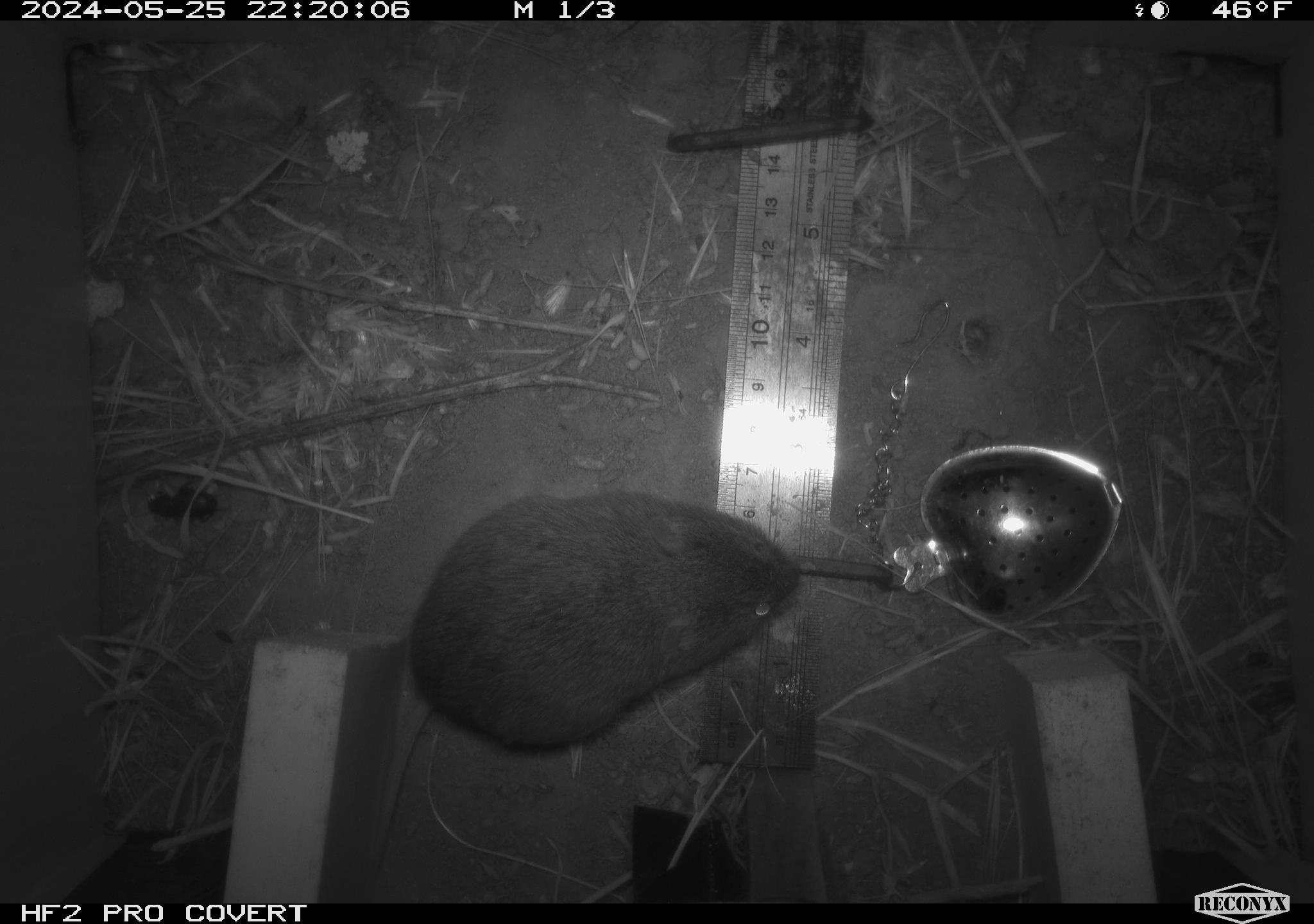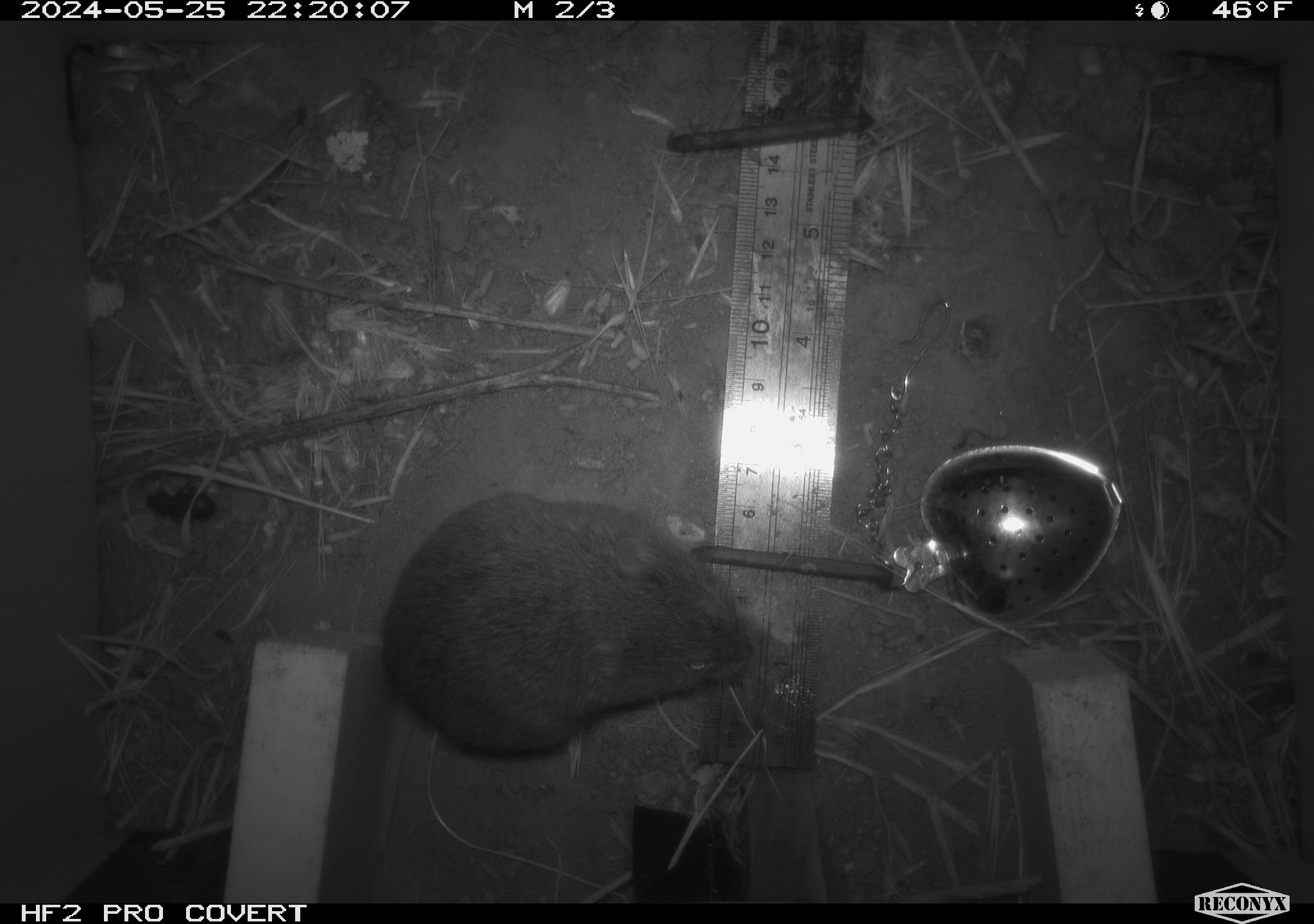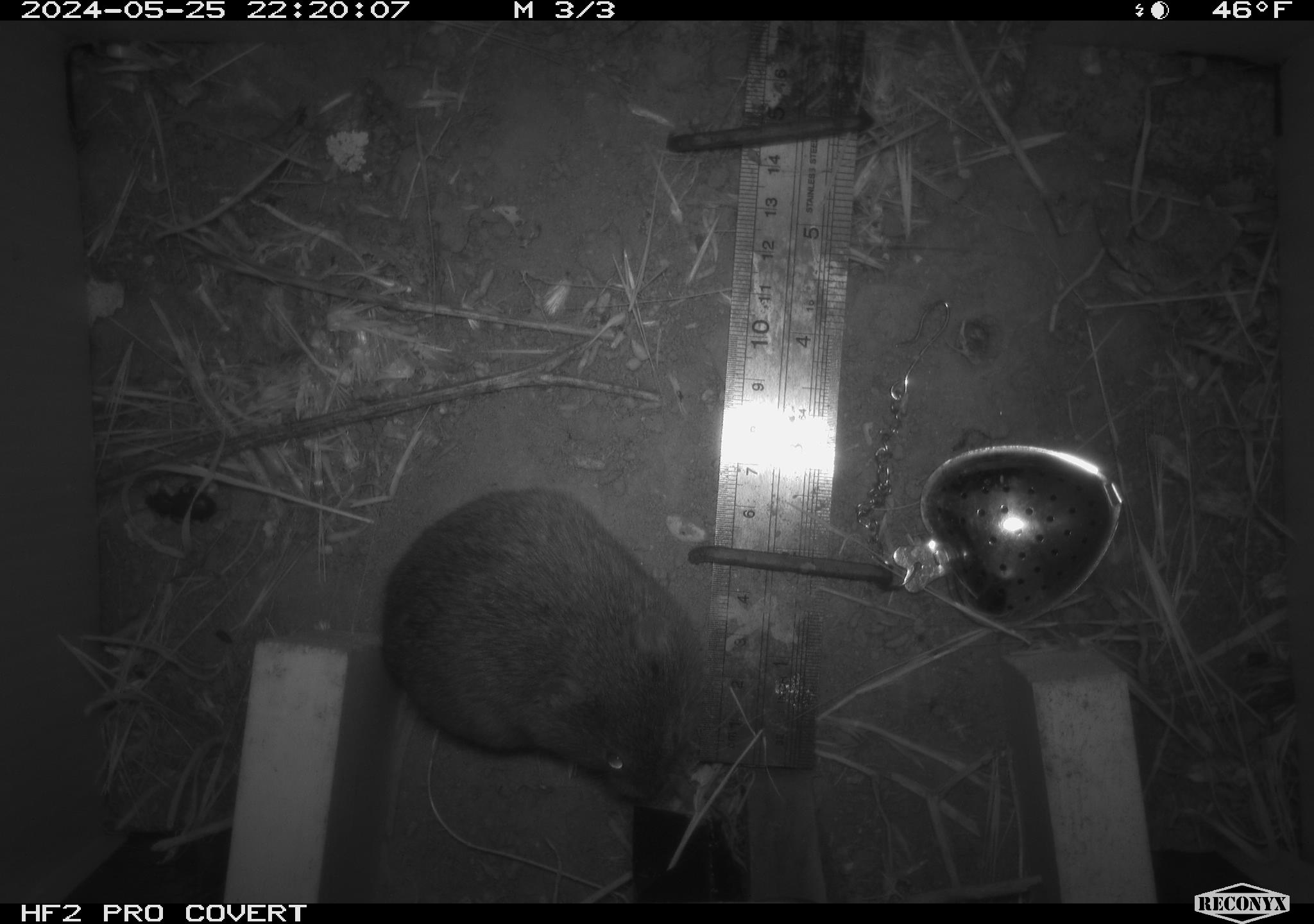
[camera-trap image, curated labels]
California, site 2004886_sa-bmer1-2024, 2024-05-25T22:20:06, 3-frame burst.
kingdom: Animalia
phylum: Chordata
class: Mammalia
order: Rodentia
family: Cricetidae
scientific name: Arvicolinae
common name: voles, lemmings, and muskrats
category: arvicolinae subfamily